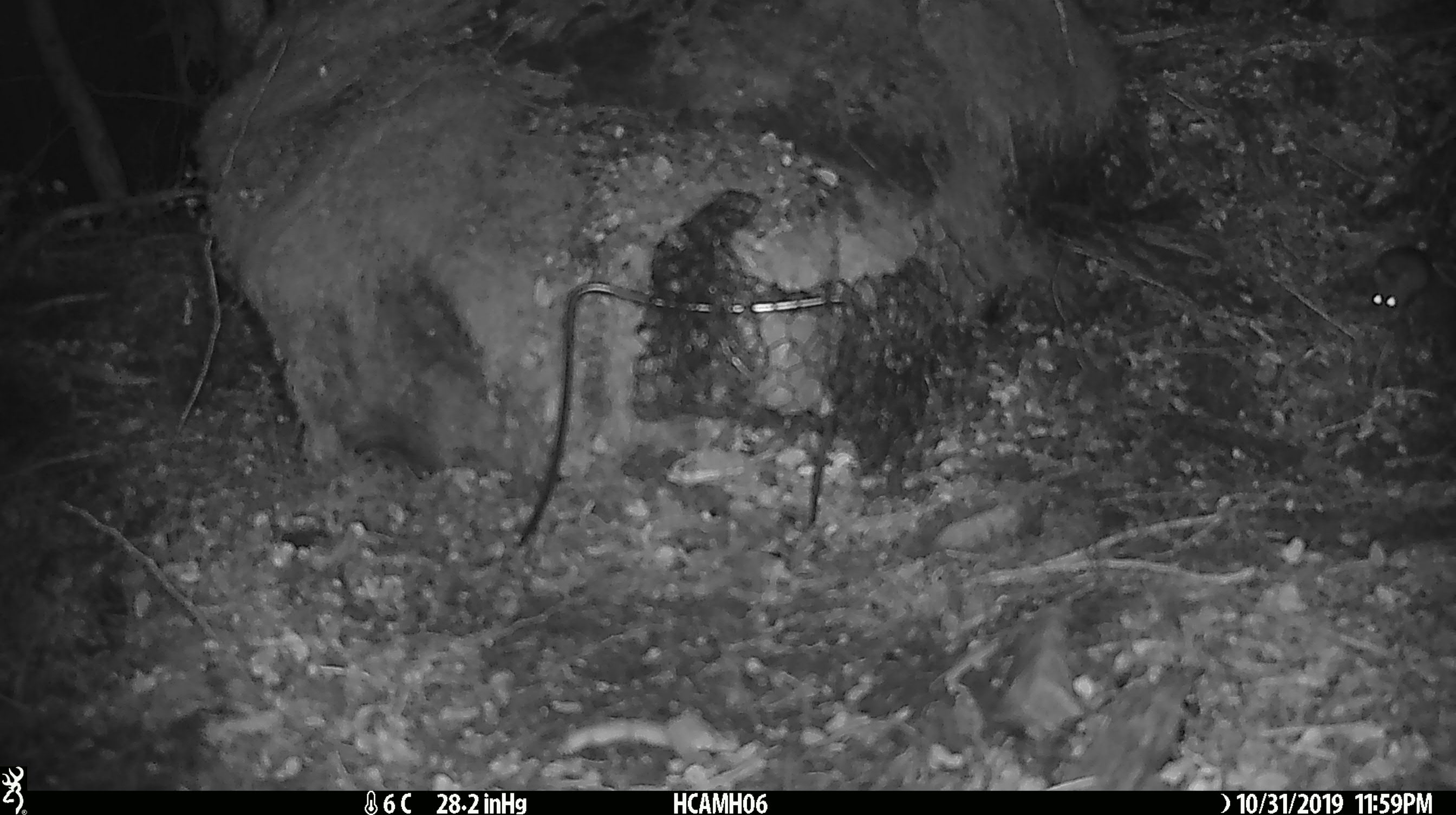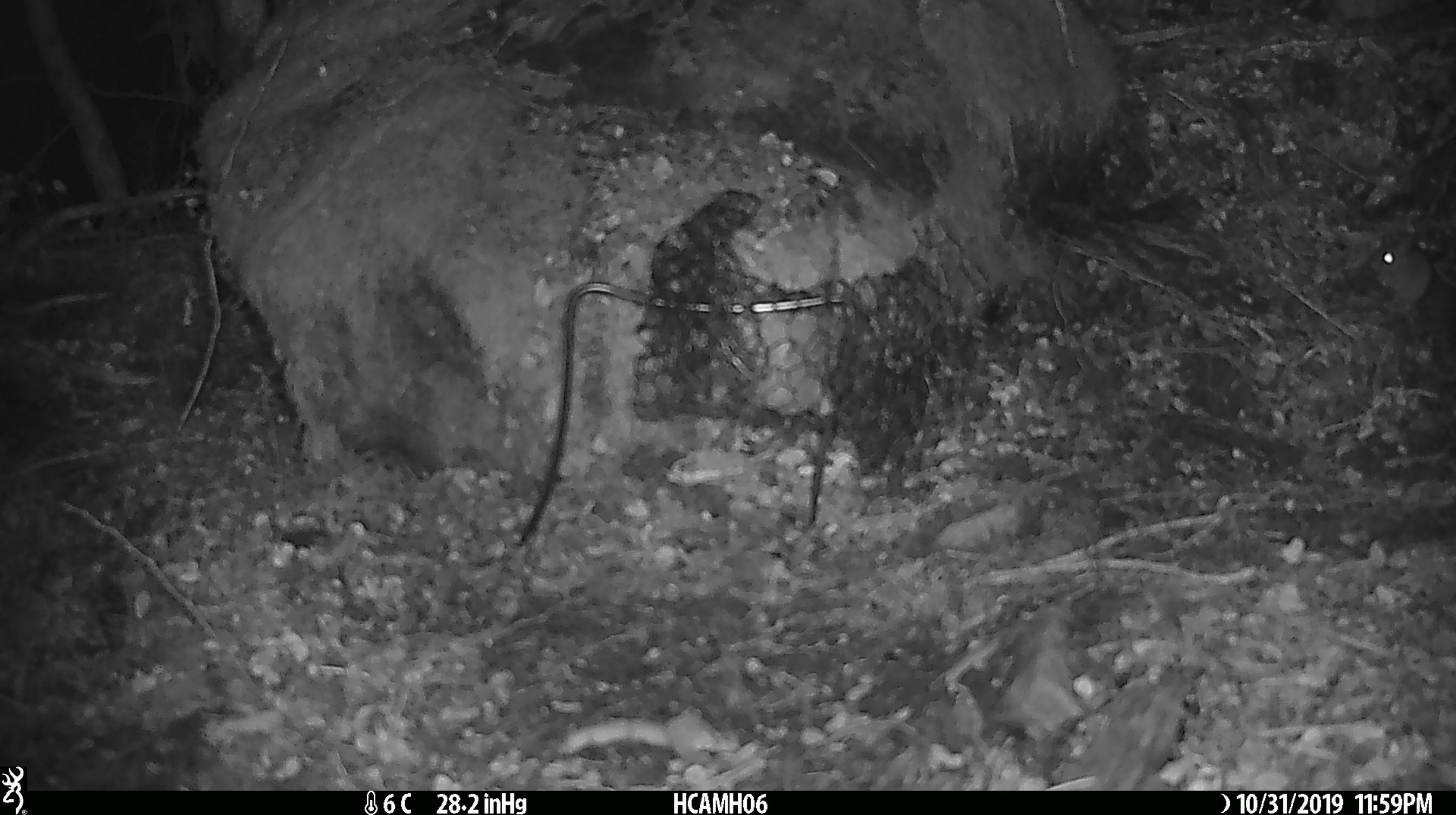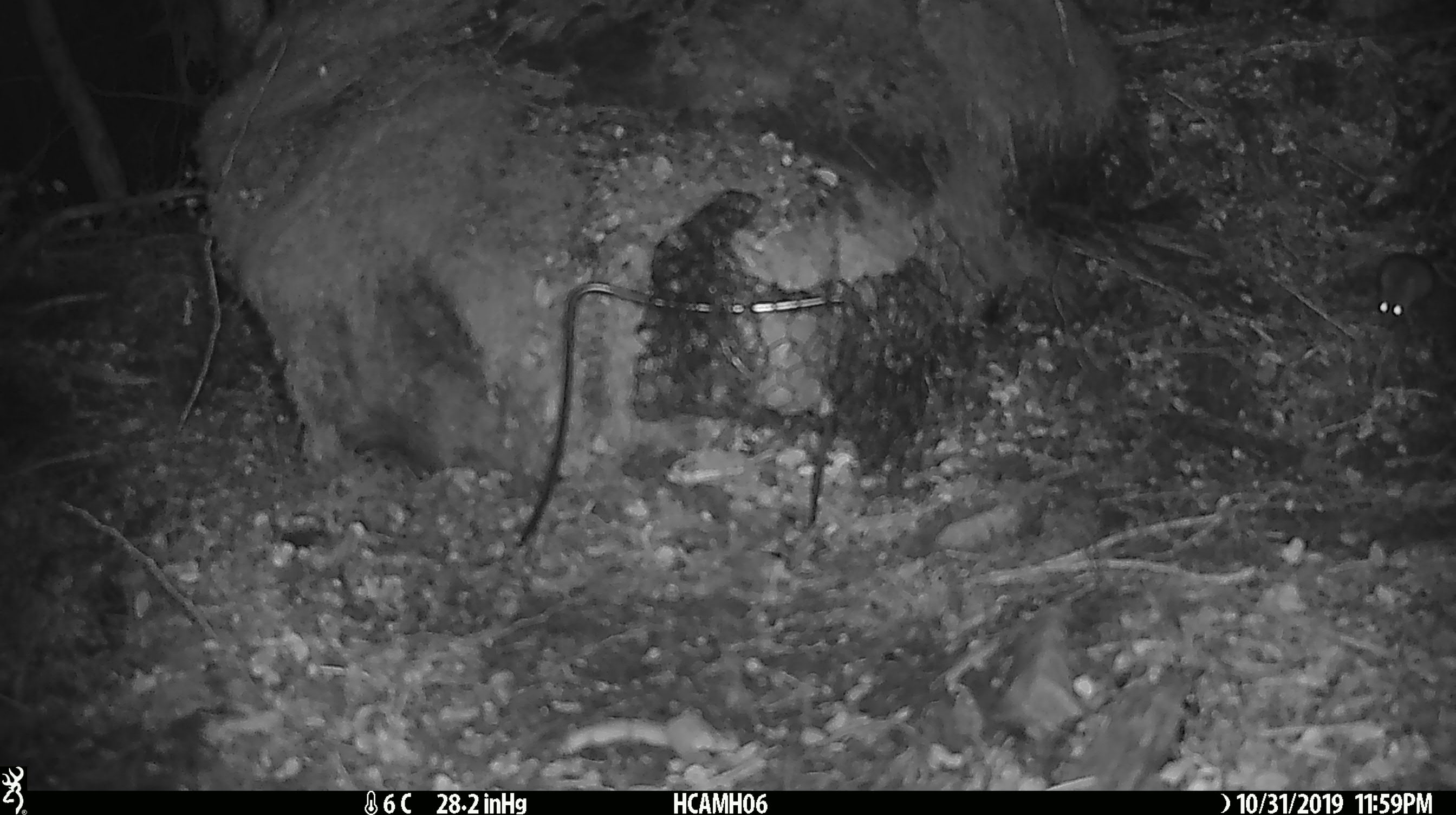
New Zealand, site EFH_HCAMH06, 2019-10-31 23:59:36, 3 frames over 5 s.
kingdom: Animalia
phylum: Chordata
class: Mammalia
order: Rodentia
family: Muridae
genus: Mus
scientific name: Mus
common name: mouse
Mouse (Mus).